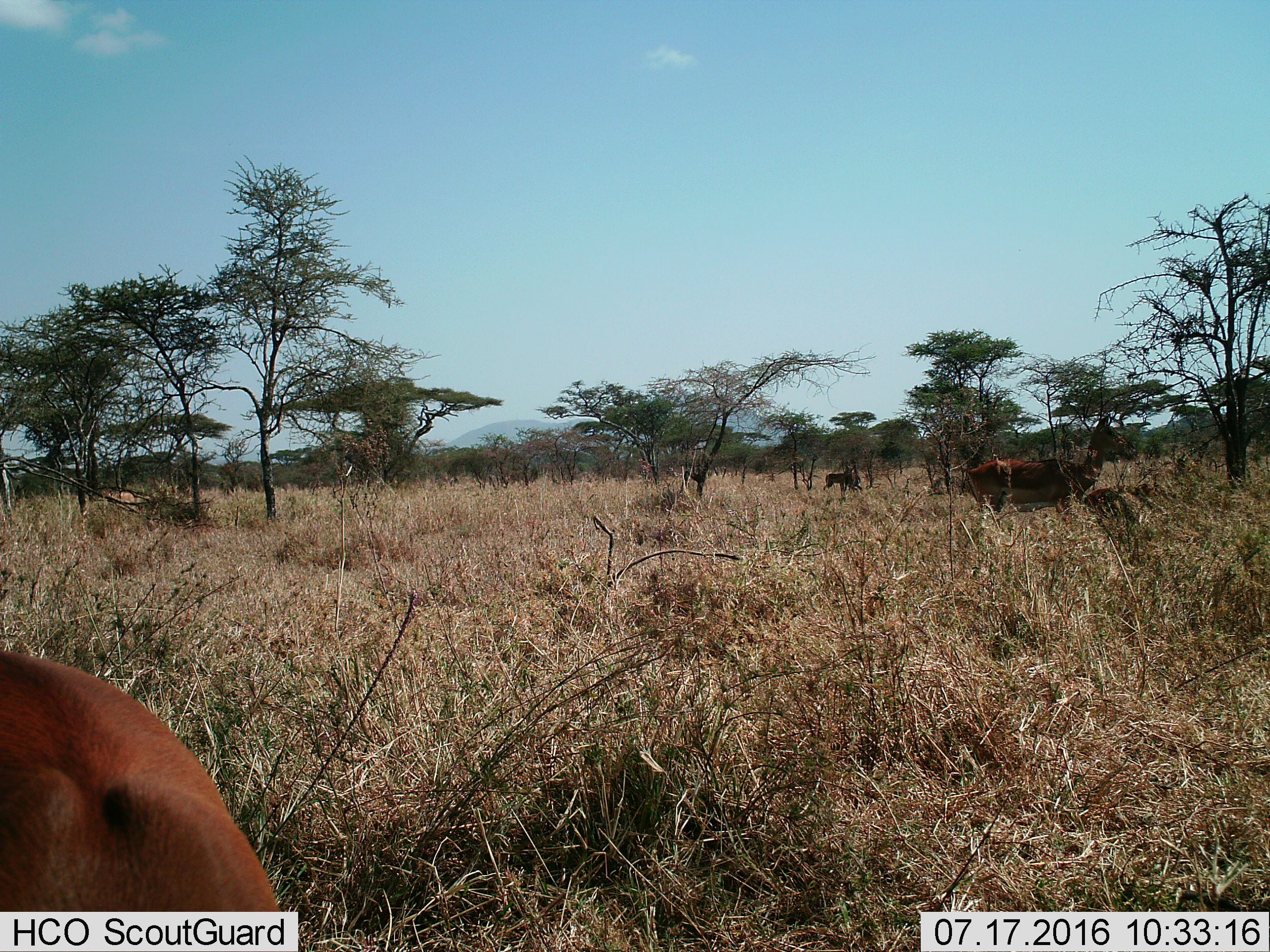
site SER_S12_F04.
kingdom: Animalia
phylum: Chordata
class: Mammalia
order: Artiodactyla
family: Bovidae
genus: Aepyceros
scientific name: Aepyceros melampus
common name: impala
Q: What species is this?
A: Impala (Aepyceros melampus).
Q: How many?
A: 4.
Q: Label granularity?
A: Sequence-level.